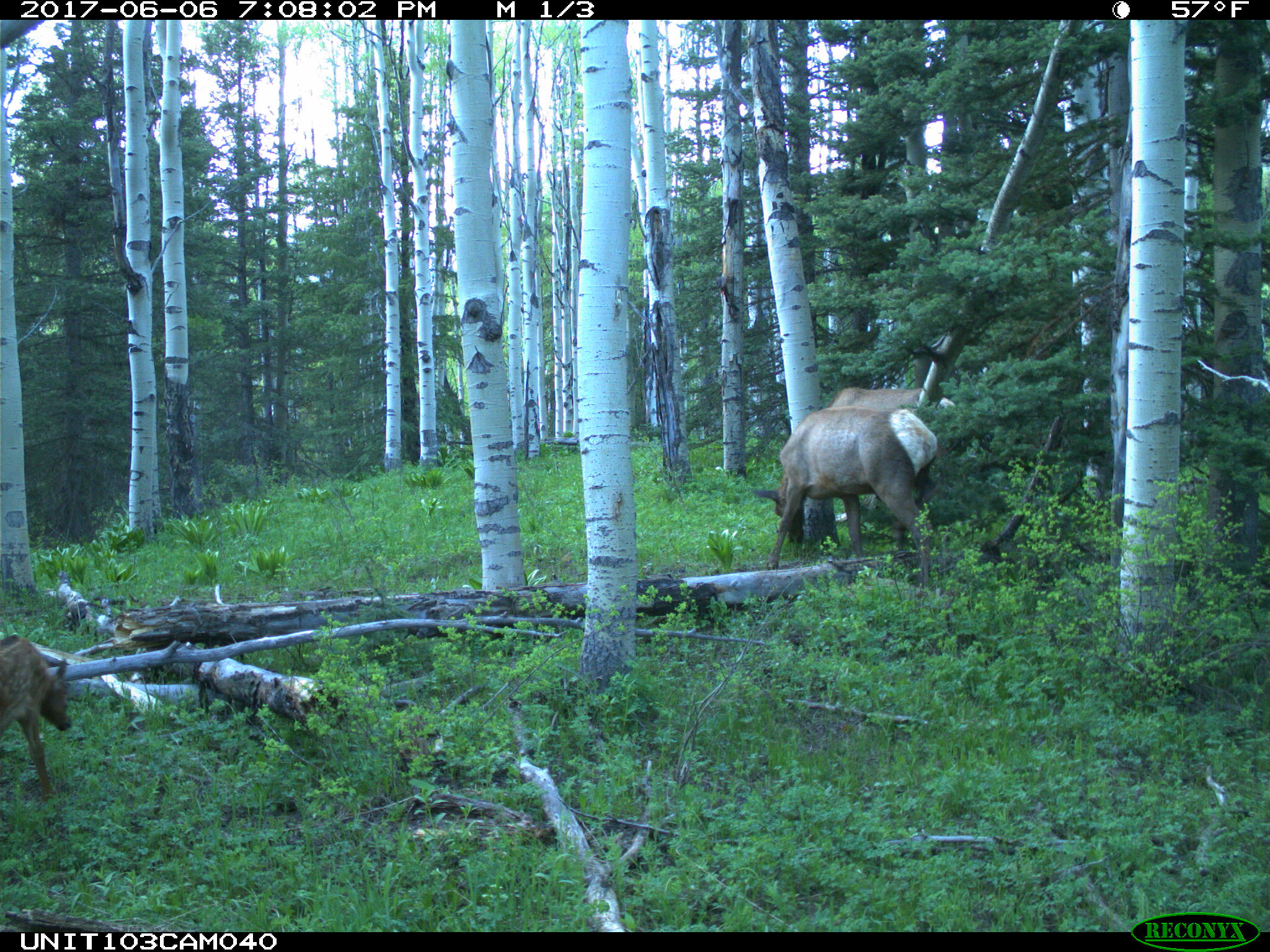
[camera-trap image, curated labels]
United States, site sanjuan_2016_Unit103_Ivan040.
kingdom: Animalia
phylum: Chordata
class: Mammalia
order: Artiodactyla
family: Cervidae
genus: Cervus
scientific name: Cervus elaphus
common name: red deer